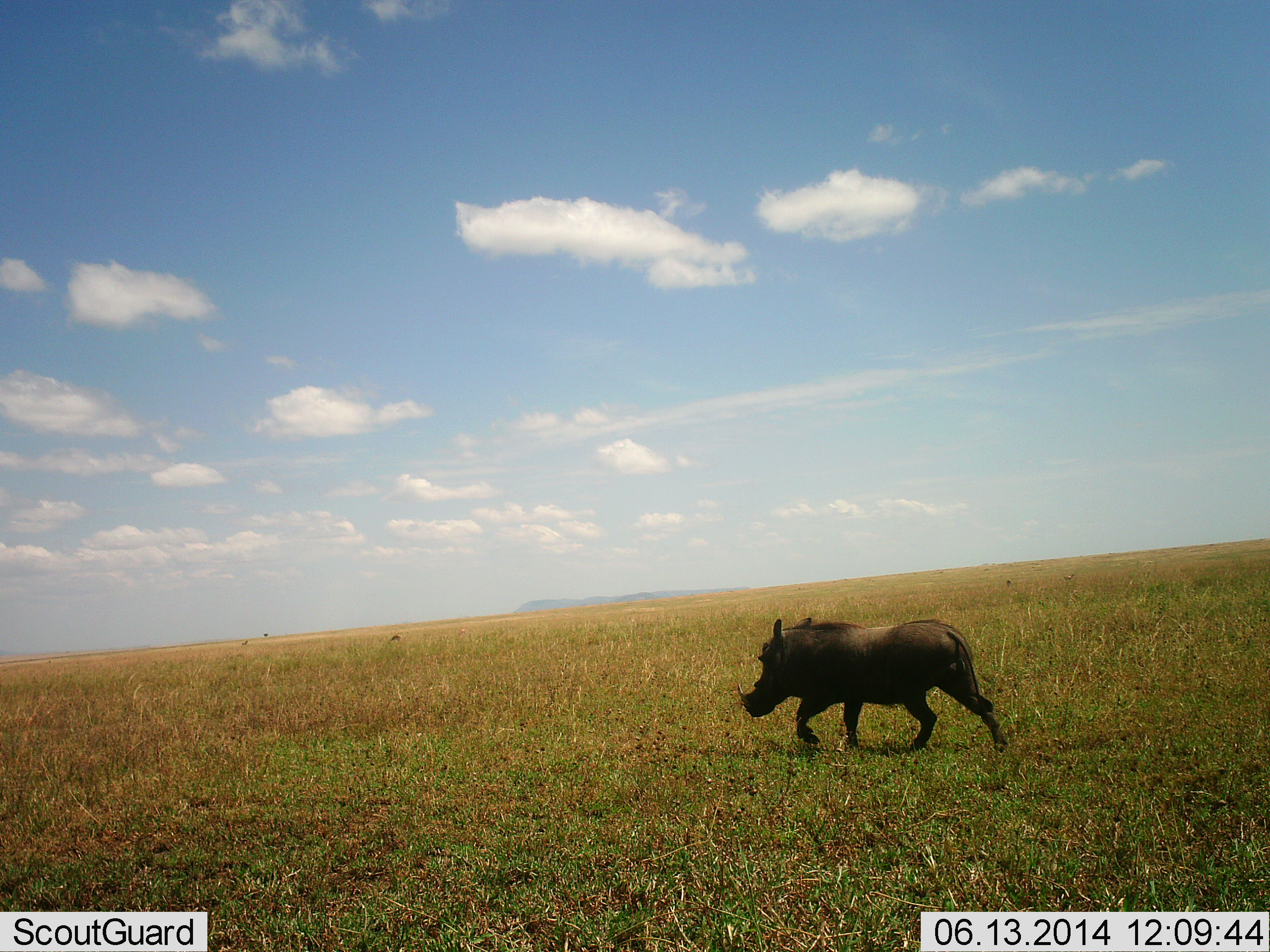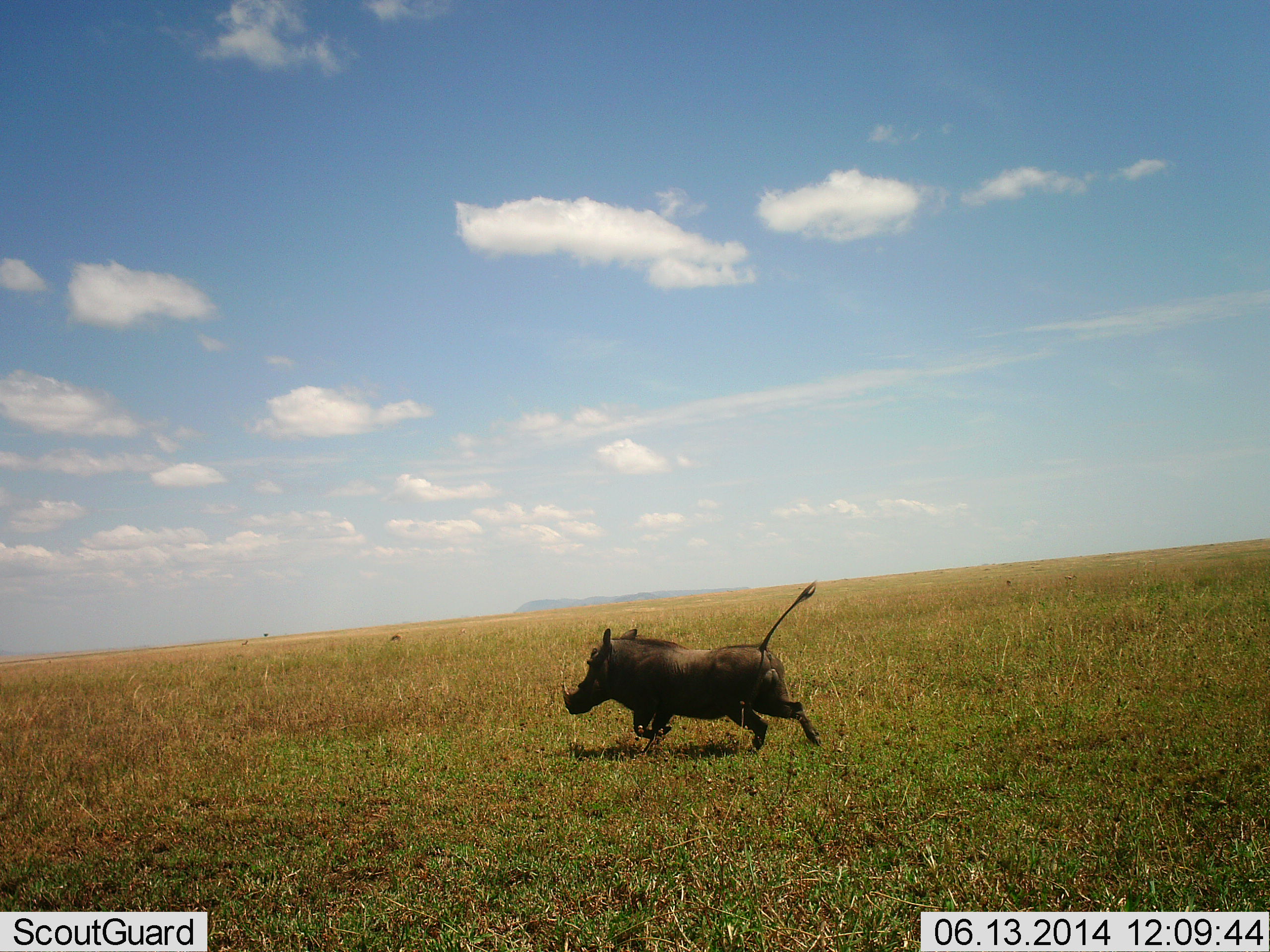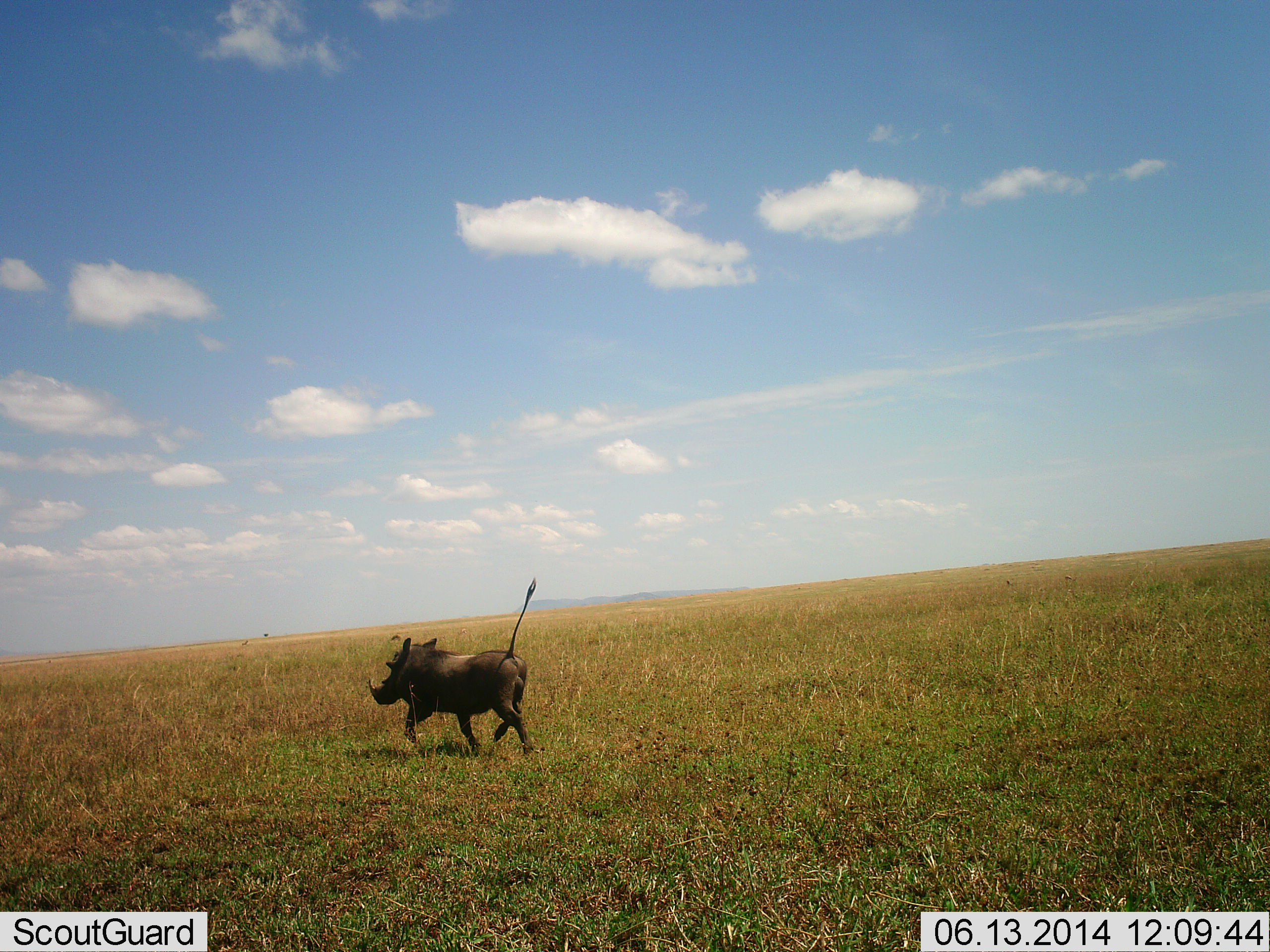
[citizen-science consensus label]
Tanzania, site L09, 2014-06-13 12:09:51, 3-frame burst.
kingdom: Animalia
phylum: Chordata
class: Mammalia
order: Artiodactyla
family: Suidae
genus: Phacochoerus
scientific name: Phacochoerus africanus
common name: warthog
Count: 1.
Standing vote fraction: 0%.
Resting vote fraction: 0%.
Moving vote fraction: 100%.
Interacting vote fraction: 0%.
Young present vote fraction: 0%.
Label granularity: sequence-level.